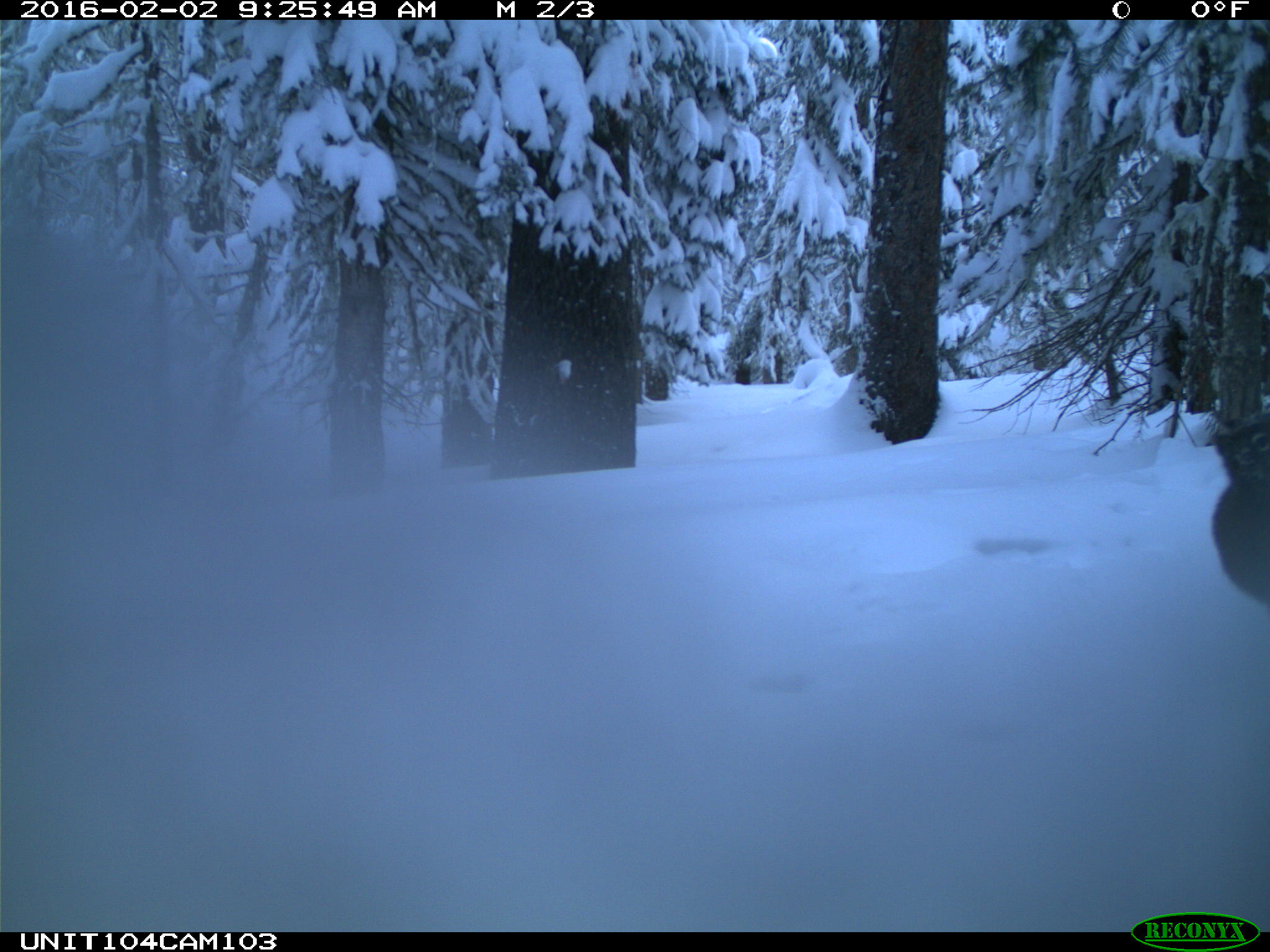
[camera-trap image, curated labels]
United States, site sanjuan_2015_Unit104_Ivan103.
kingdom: Animalia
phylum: Chordata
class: Mammalia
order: Rodentia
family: Sciuridae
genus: Tamiasciurus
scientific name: Tamiasciurus hudsonicus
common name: american red squirrel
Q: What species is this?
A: Tamiasciurus hudsonicus (american red squirrel).